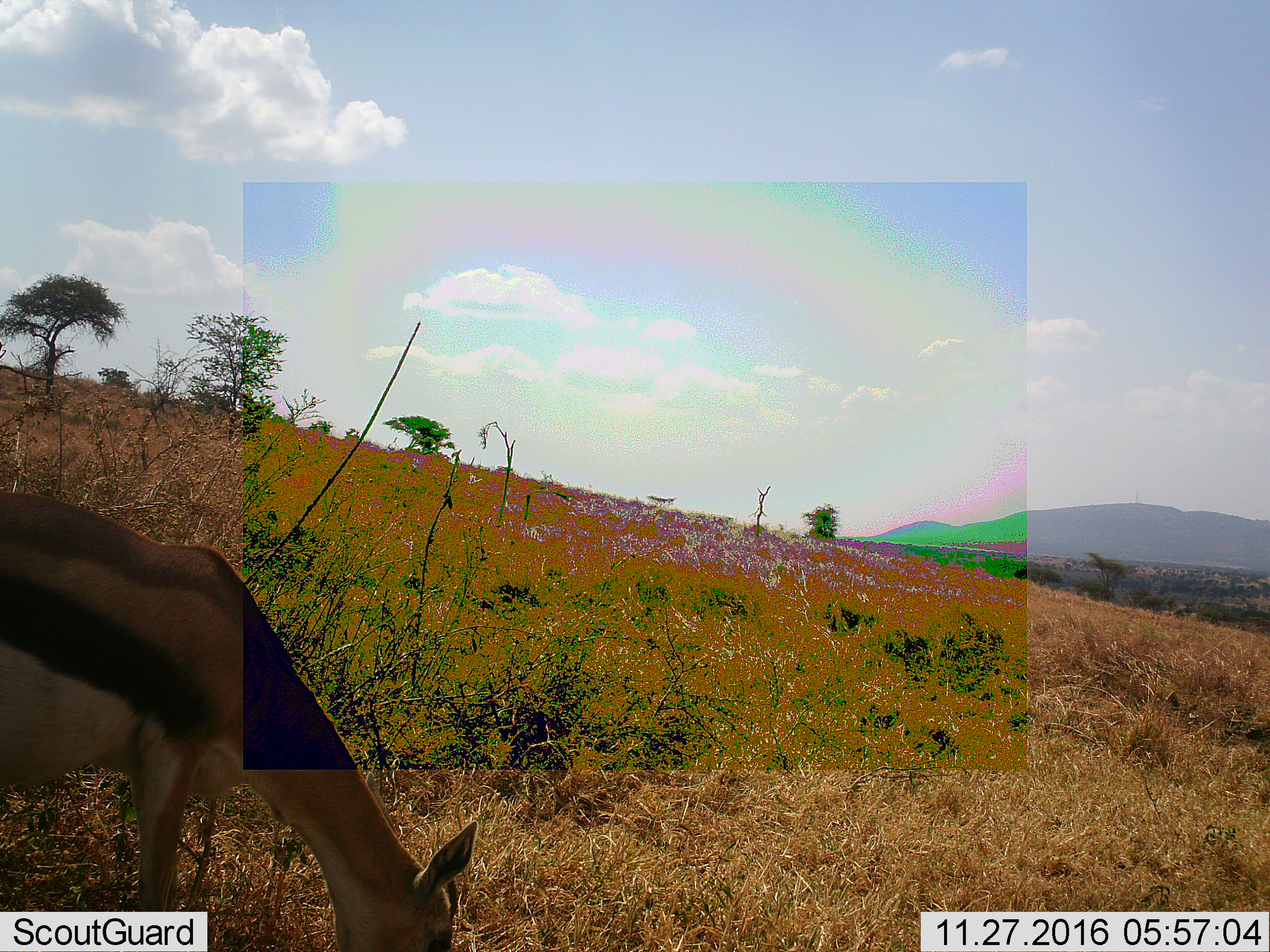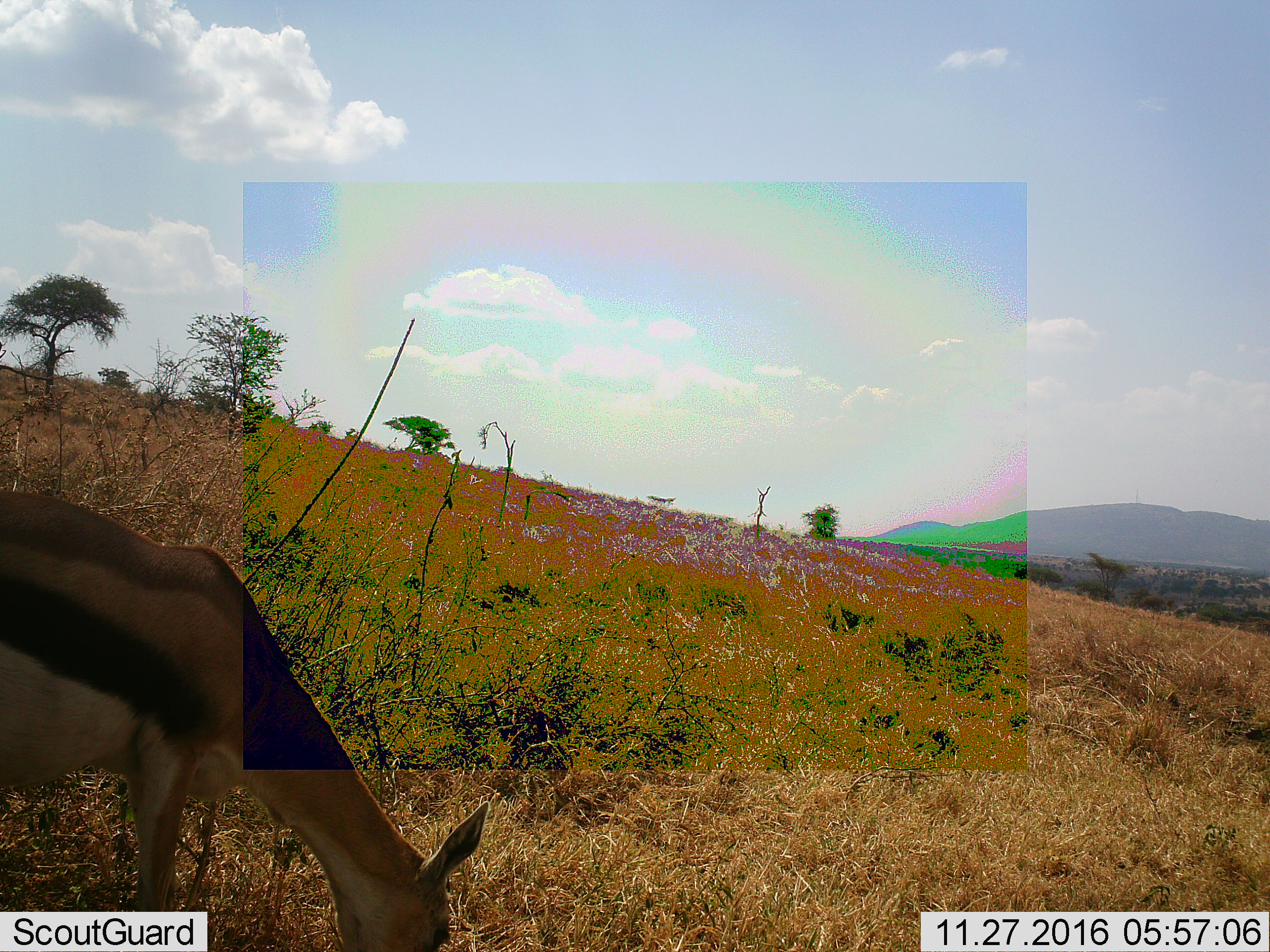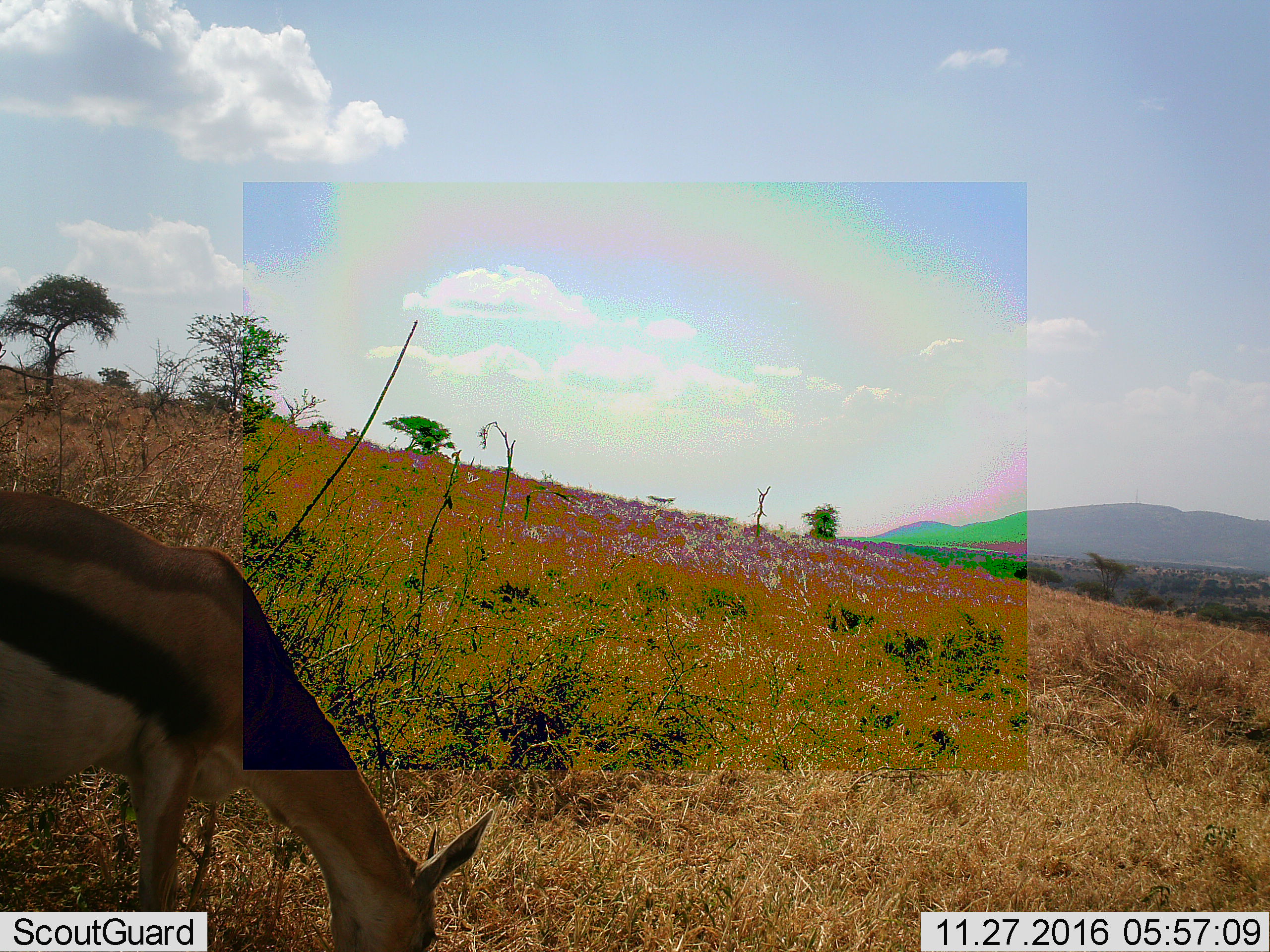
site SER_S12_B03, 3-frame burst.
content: unidentified animal